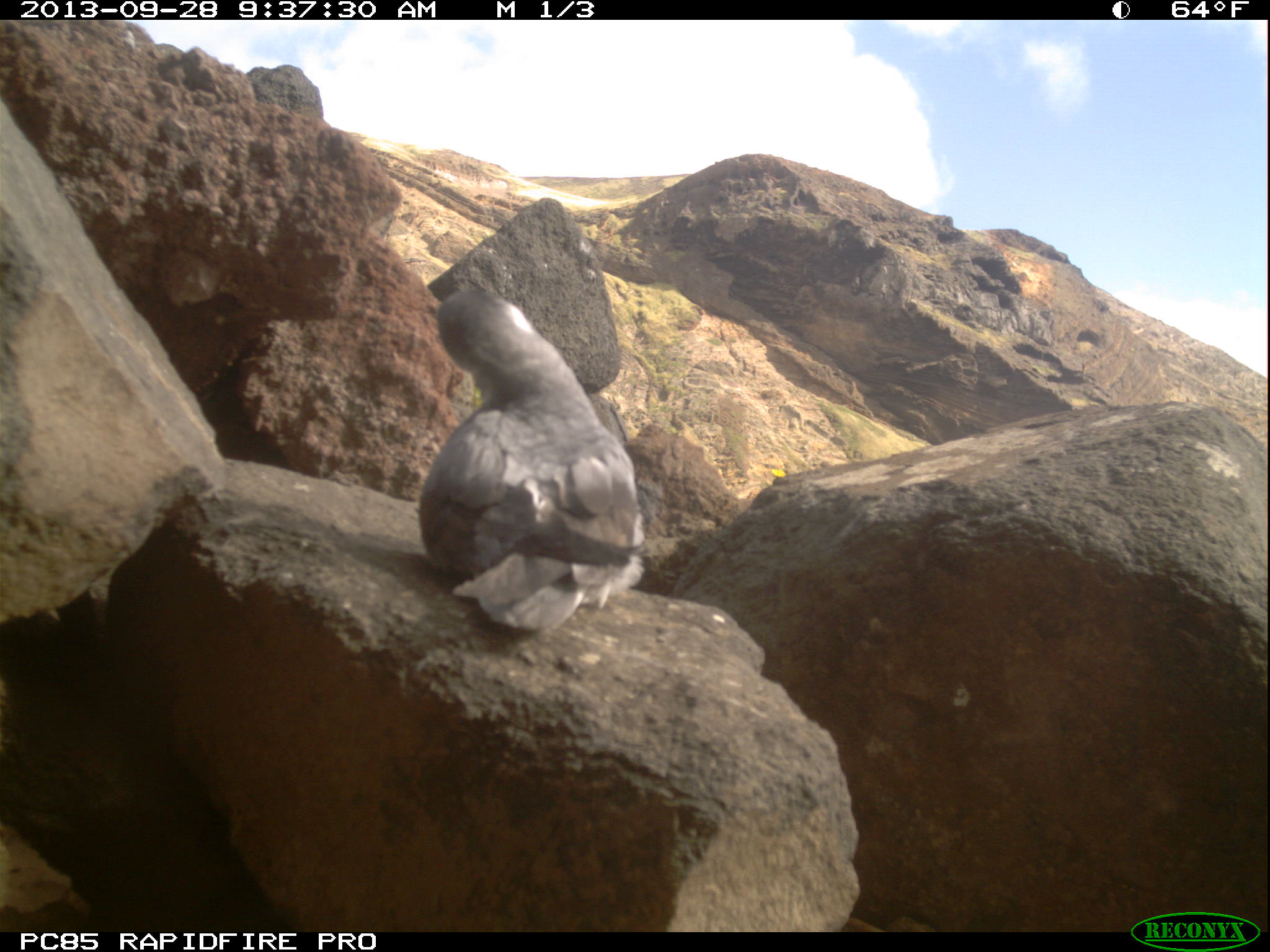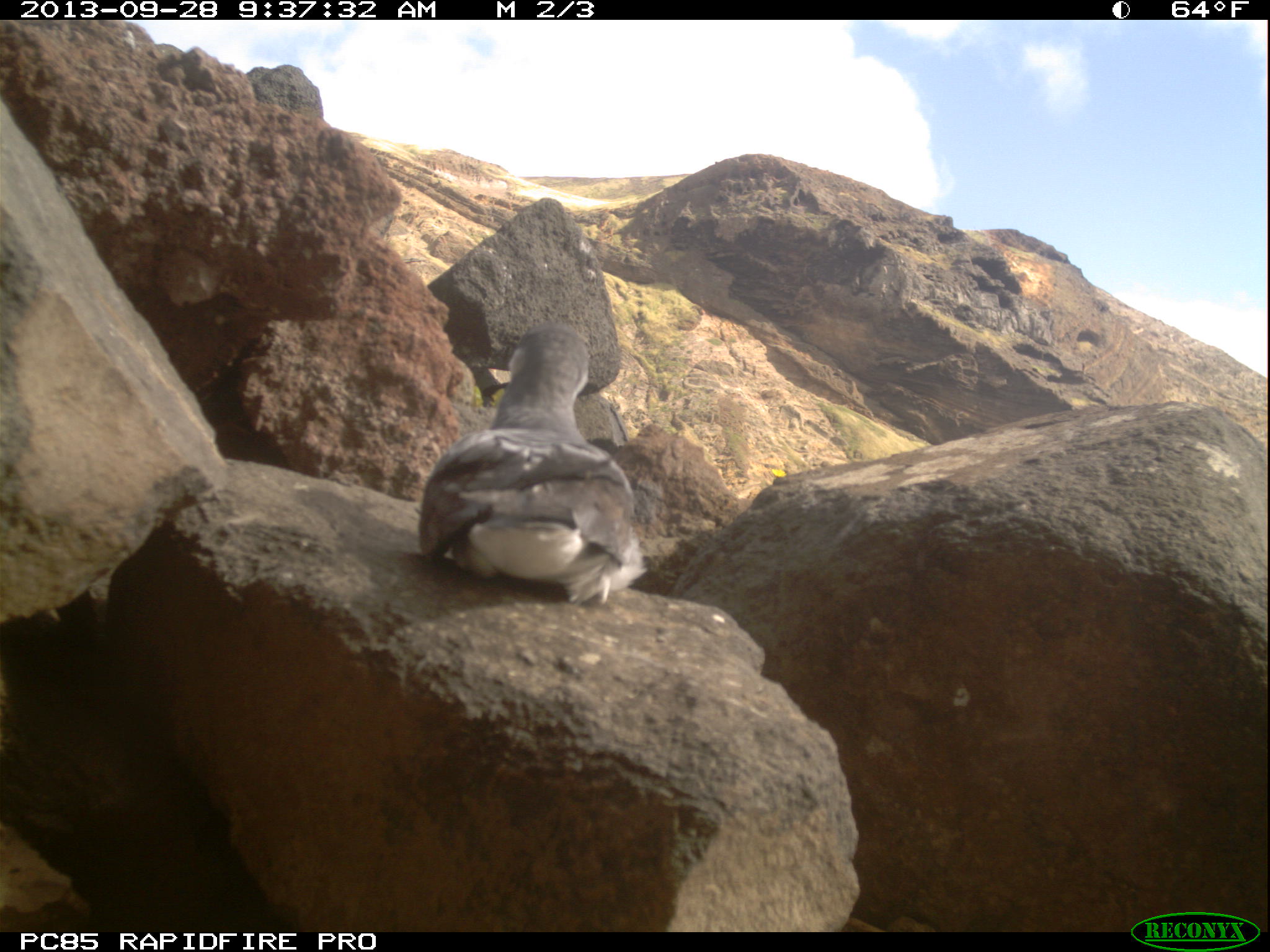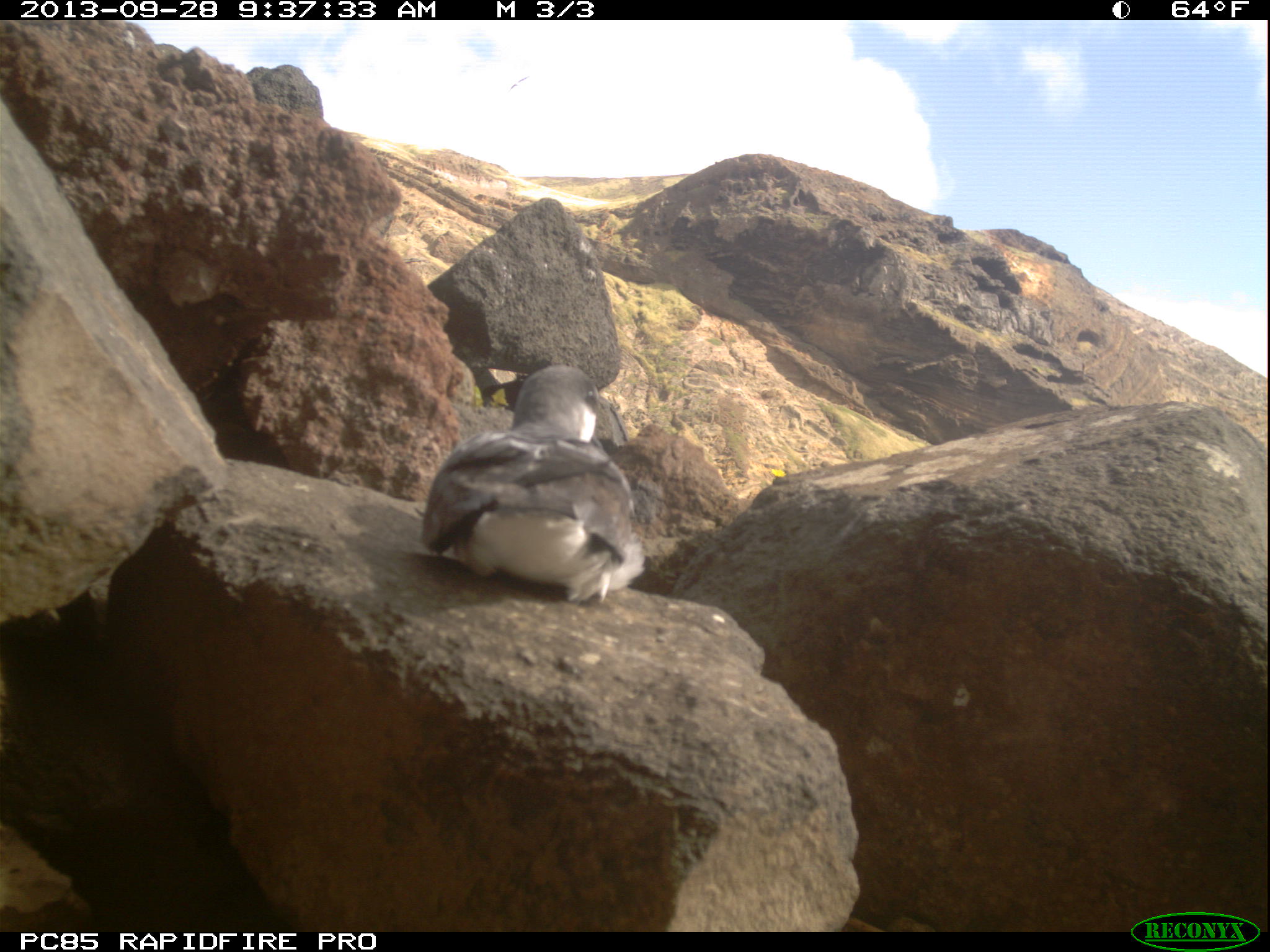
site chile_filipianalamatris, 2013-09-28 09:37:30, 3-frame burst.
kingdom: Animalia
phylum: Chordata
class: Aves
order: Procellariiformes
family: Procellariidae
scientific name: Procellariidae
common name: petrel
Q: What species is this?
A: Petrel (Procellariidae).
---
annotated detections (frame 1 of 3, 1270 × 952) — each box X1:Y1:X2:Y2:
petrel: 413:285:643:632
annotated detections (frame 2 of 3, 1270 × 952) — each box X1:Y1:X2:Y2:
petrel: 413:325:642:607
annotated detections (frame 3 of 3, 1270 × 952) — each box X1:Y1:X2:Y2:
petrel: 414:362:641:607